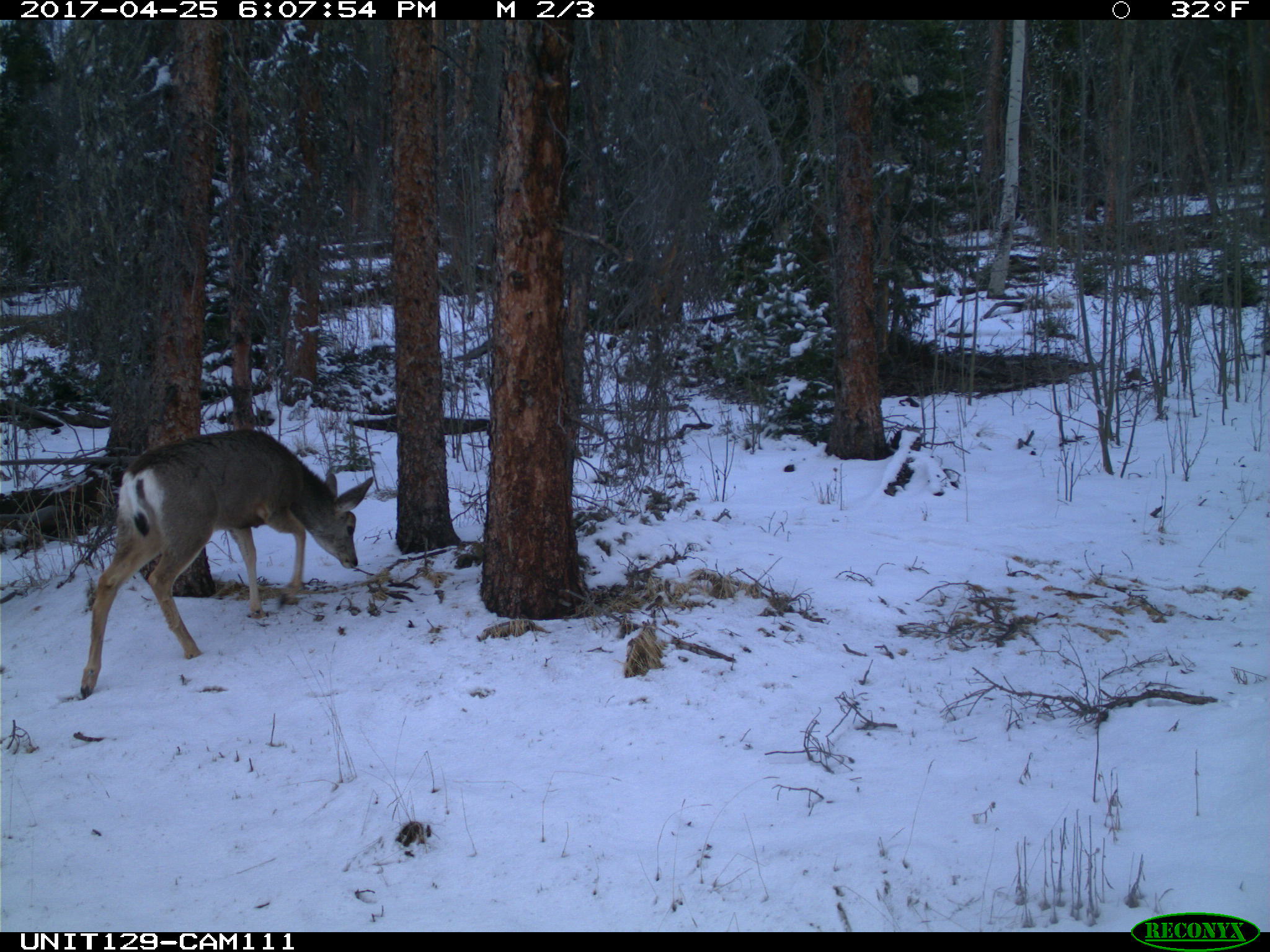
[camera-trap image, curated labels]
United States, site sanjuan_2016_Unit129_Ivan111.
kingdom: Animalia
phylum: Chordata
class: Mammalia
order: Artiodactyla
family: Cervidae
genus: Odocoileus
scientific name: Odocoileus hemionus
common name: mule deer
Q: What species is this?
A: Odocoileus hemionus (mule deer).